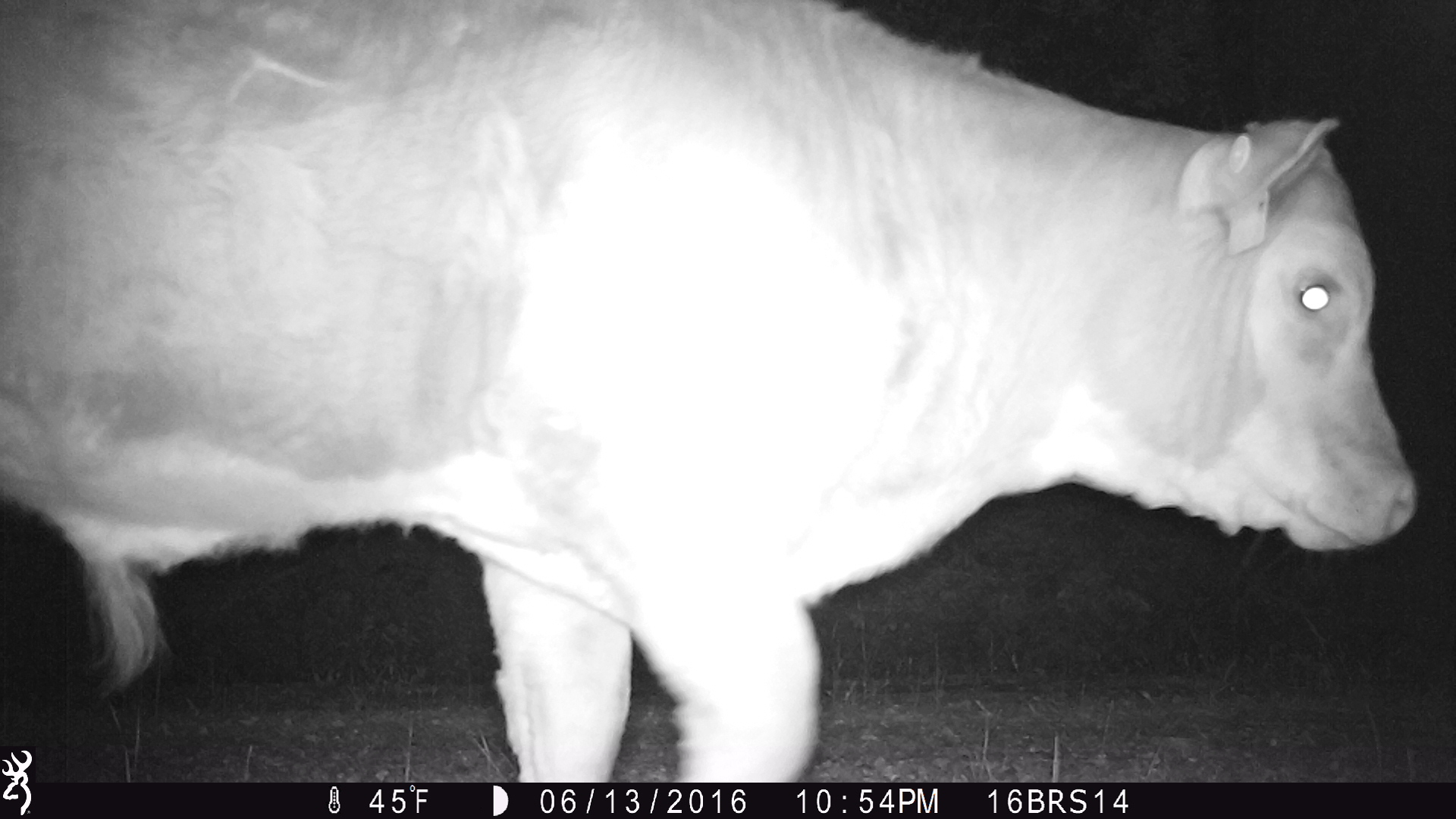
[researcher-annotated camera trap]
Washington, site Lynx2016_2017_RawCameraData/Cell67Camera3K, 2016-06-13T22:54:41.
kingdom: Animalia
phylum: Chordata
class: Mammalia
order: Artiodactyla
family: Bovidae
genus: Bos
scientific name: Bos taurus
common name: domestic cattle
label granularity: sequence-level